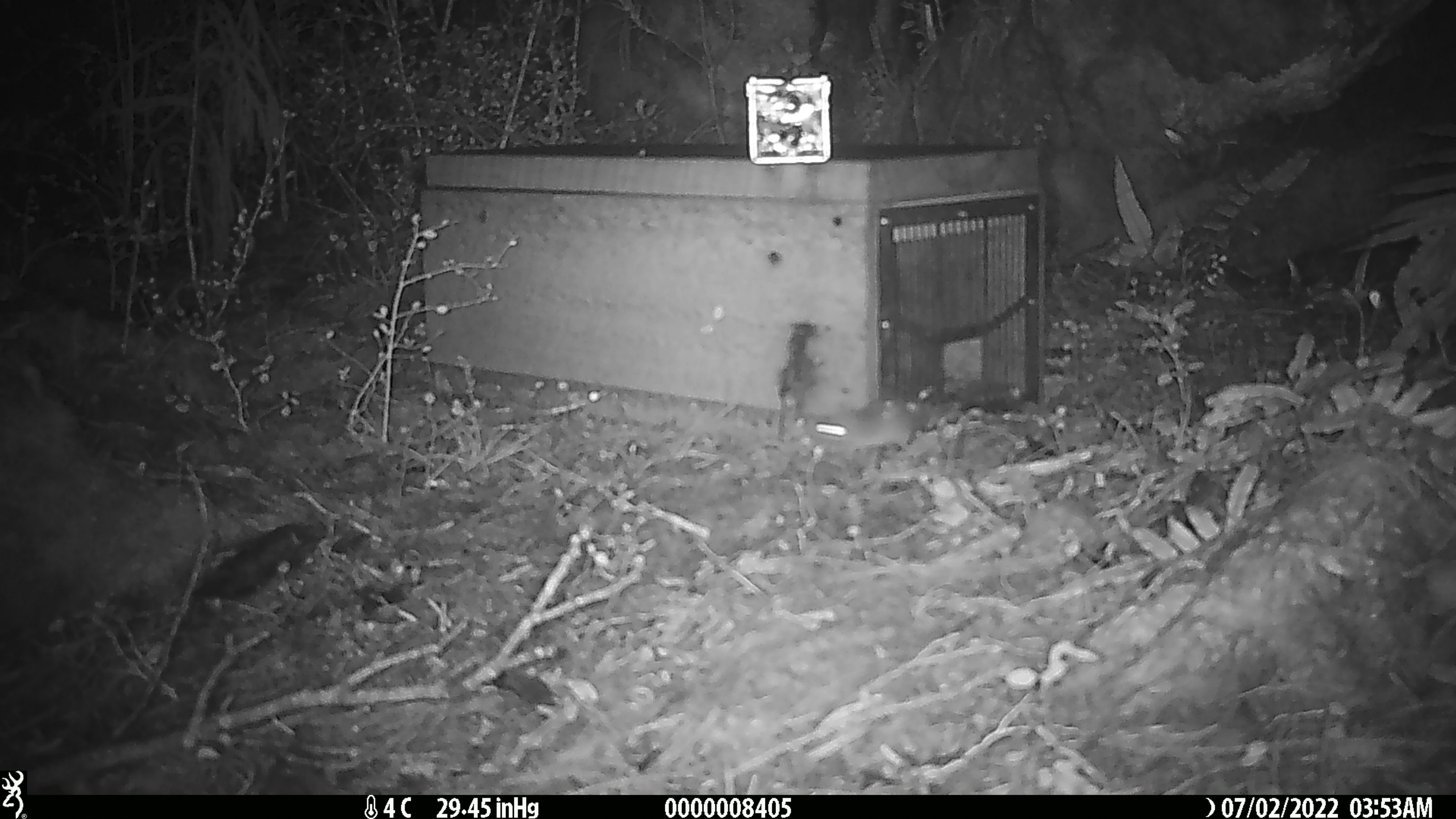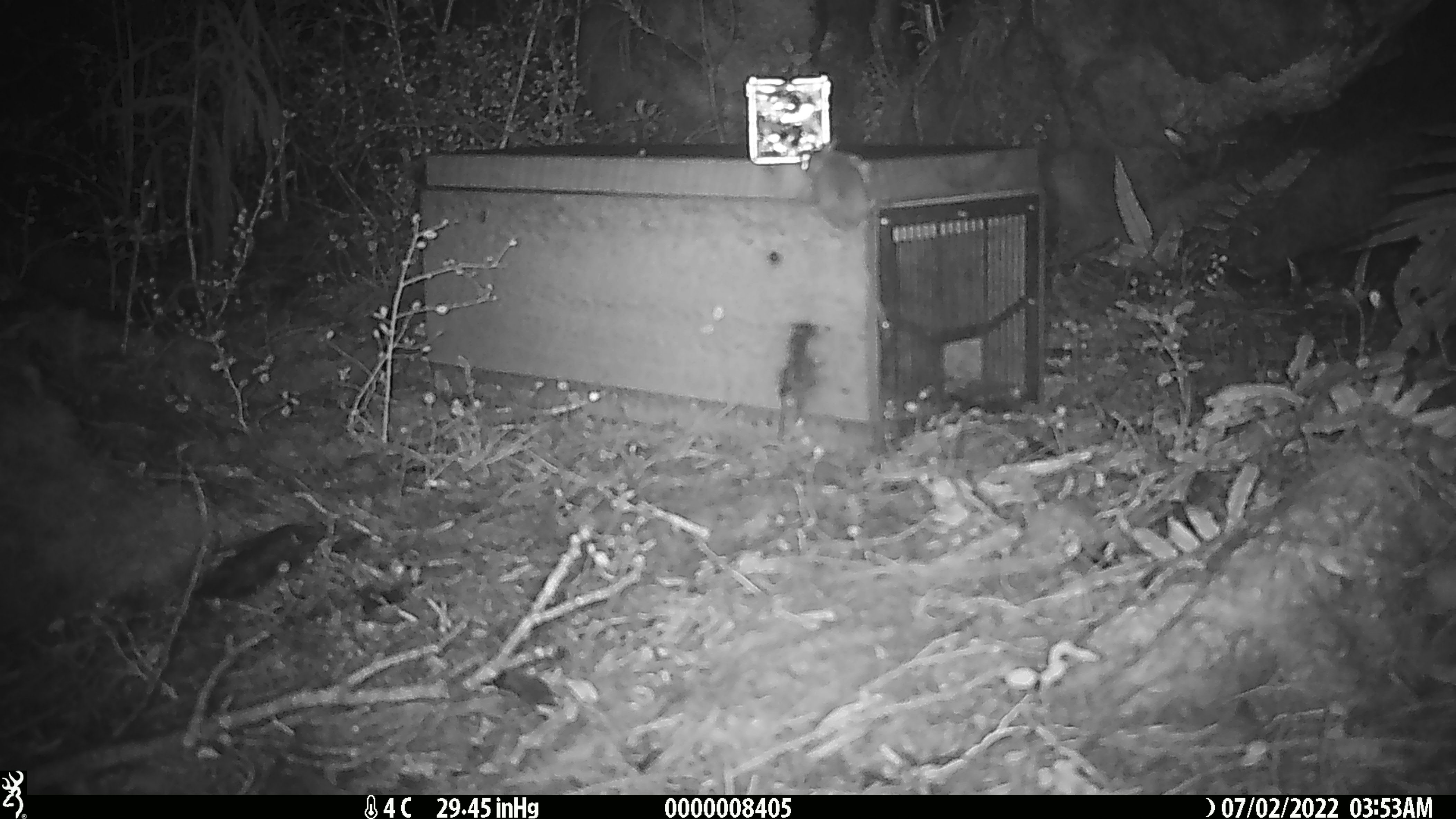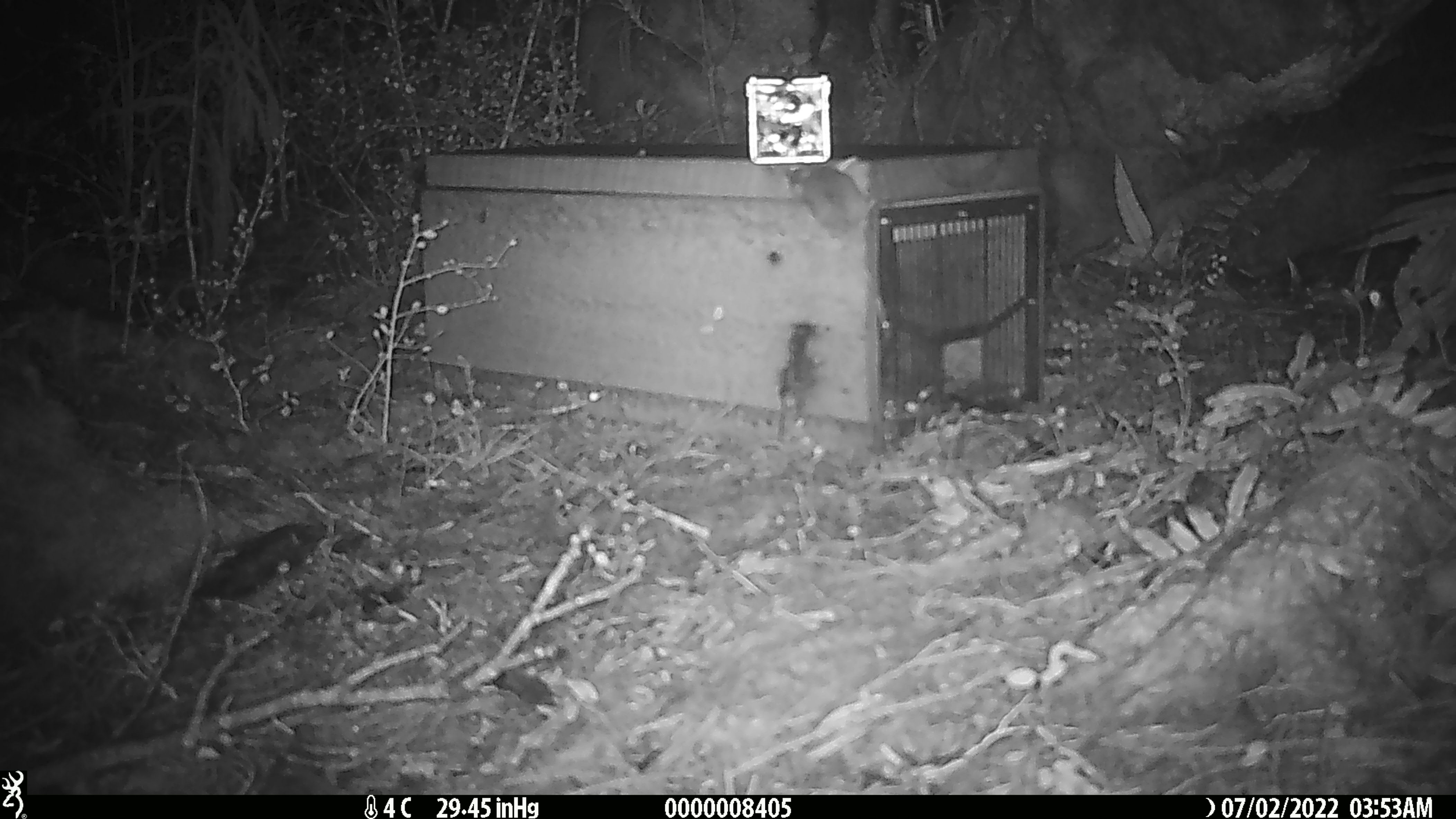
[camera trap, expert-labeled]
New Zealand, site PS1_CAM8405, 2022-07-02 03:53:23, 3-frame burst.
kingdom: Animalia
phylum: Chordata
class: Mammalia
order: Rodentia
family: Muridae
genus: Mus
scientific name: Mus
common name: mouse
Mouse (Mus).